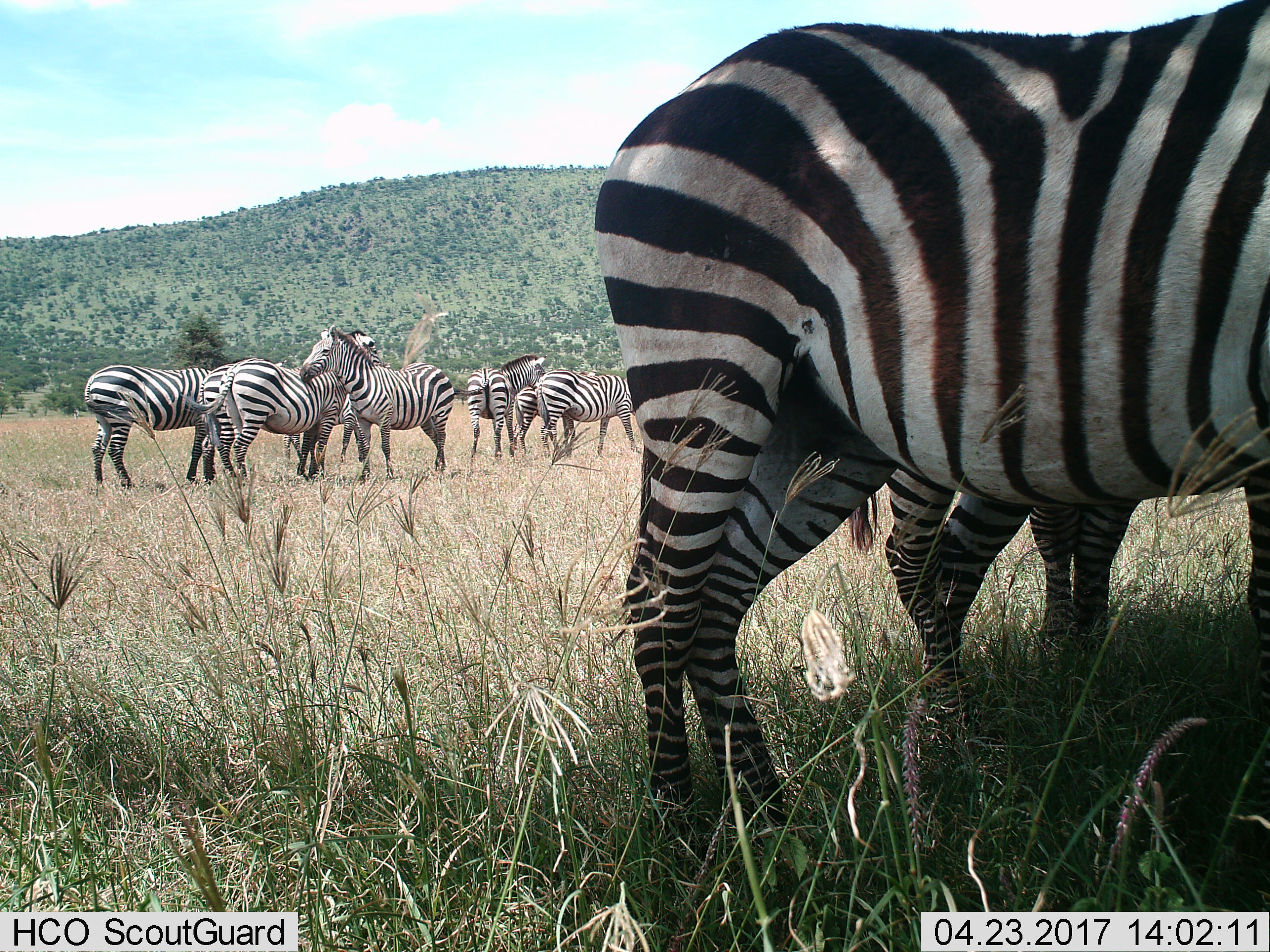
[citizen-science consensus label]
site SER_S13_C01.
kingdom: Animalia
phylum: Chordata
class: Mammalia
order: Perissodactyla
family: Equidae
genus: Equus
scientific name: Equus quagga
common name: plains zebra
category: zebraplains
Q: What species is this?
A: Zebraplains (plains zebra) (Equus quagga).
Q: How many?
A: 10.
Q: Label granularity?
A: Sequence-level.